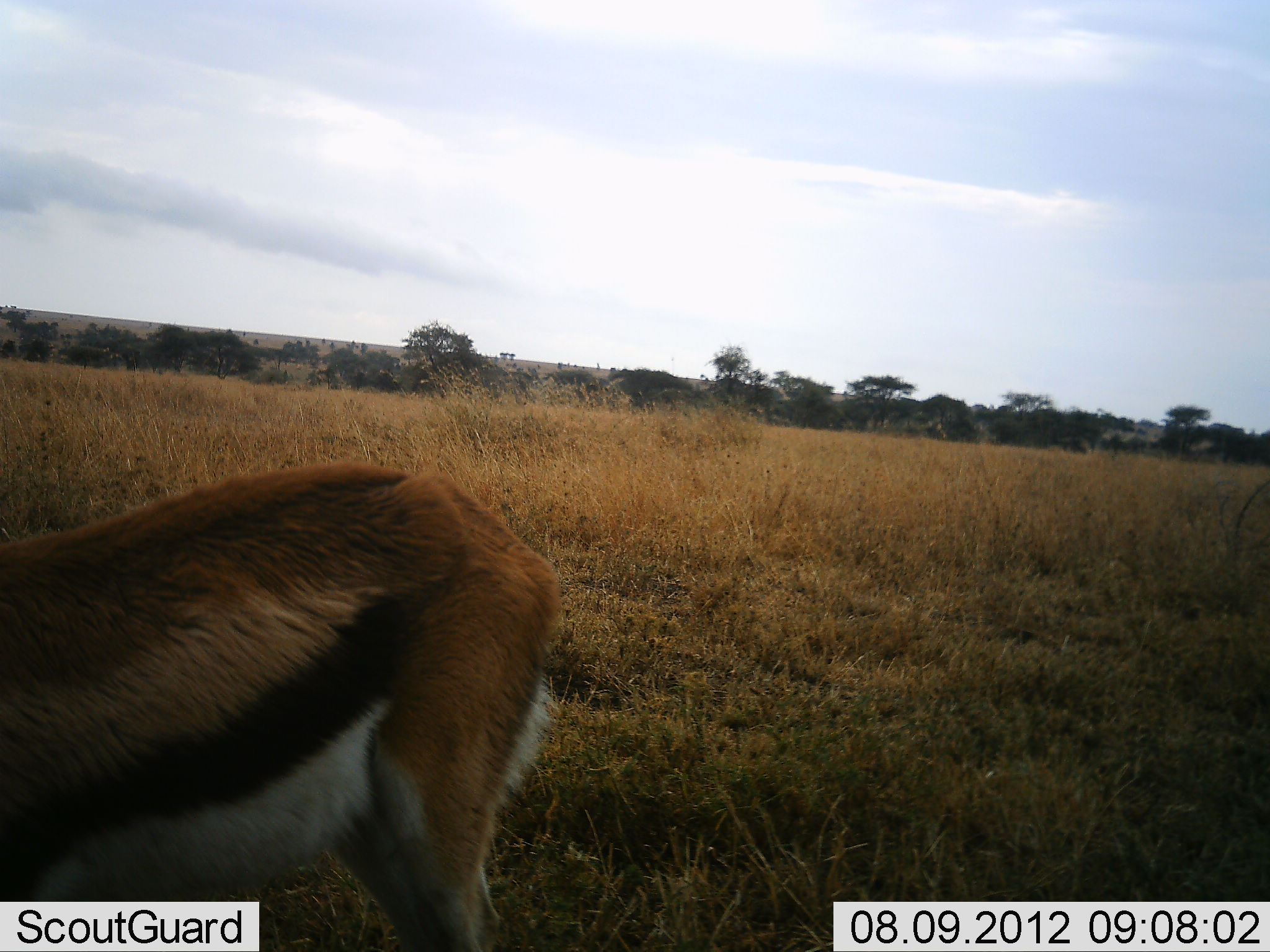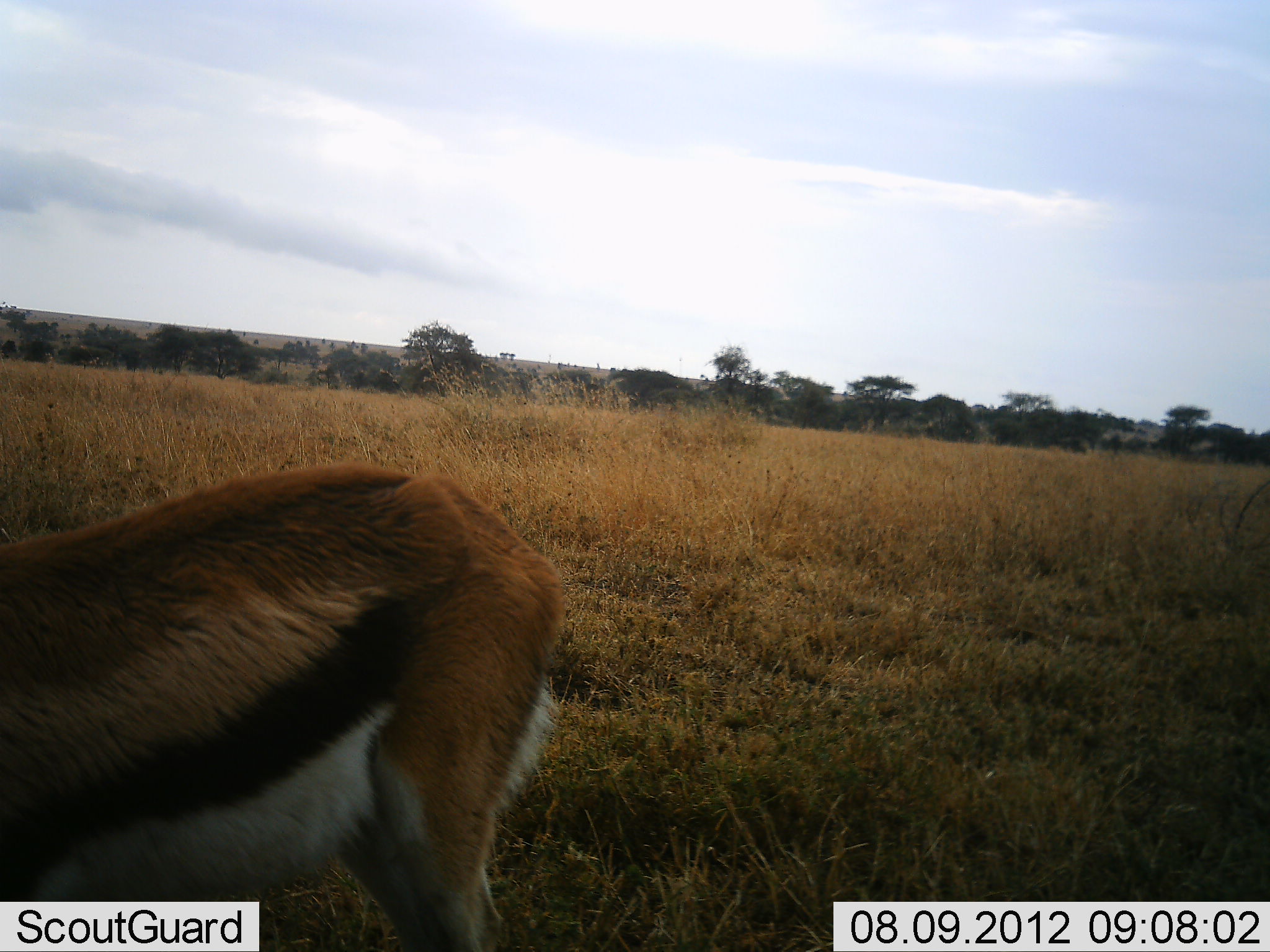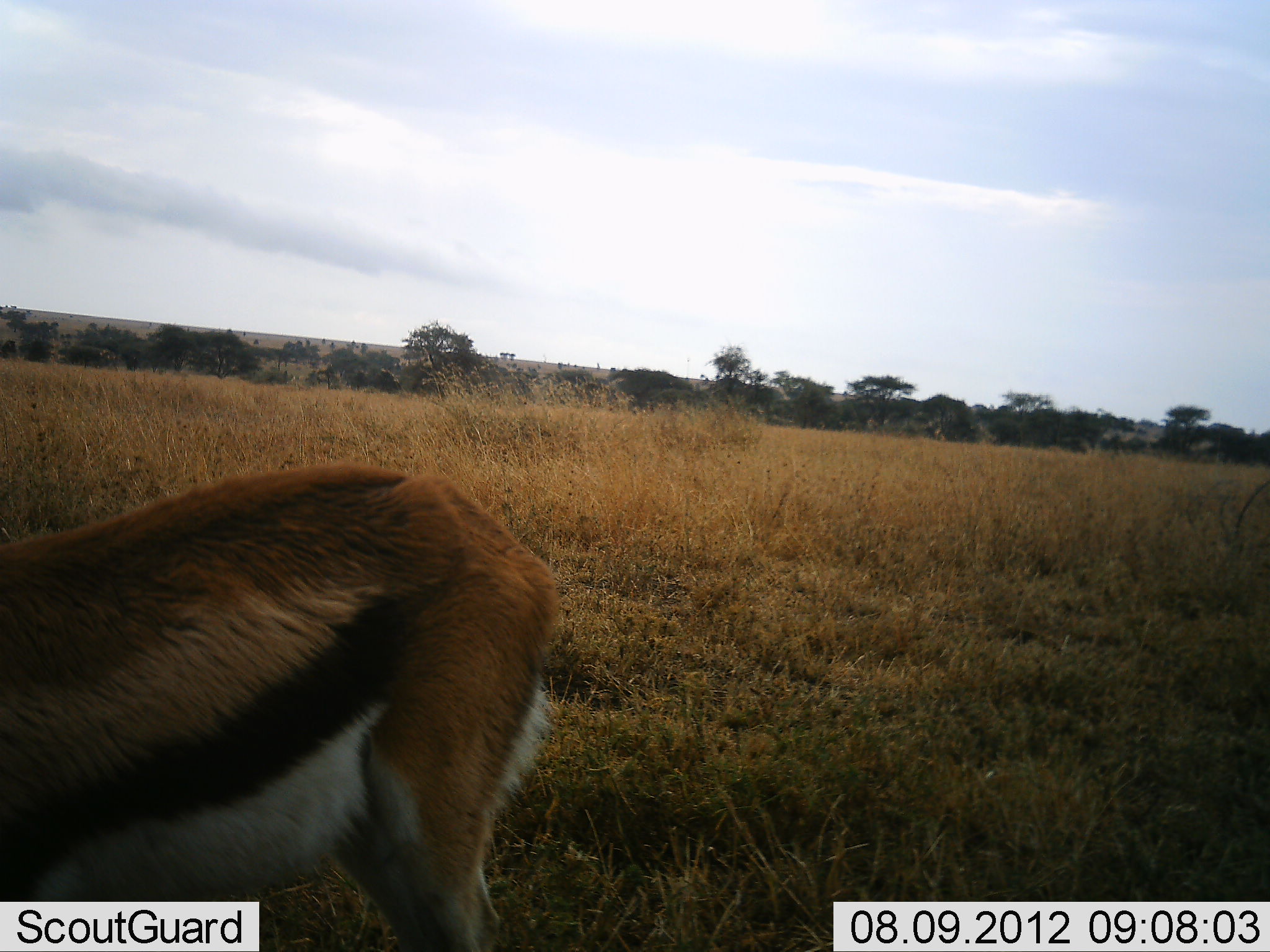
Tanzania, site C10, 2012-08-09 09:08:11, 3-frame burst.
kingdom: Animalia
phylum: Chordata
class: Mammalia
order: Artiodactyla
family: Bovidae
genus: Eudorcas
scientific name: Eudorcas thomsonii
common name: thomson's gazelle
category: gazellethomsons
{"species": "gazellethomsons (thomson's gazelle) (Eudorcas thomsonii)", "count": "1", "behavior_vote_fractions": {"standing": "80%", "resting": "0%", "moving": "0%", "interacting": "0%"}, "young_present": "0%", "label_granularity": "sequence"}